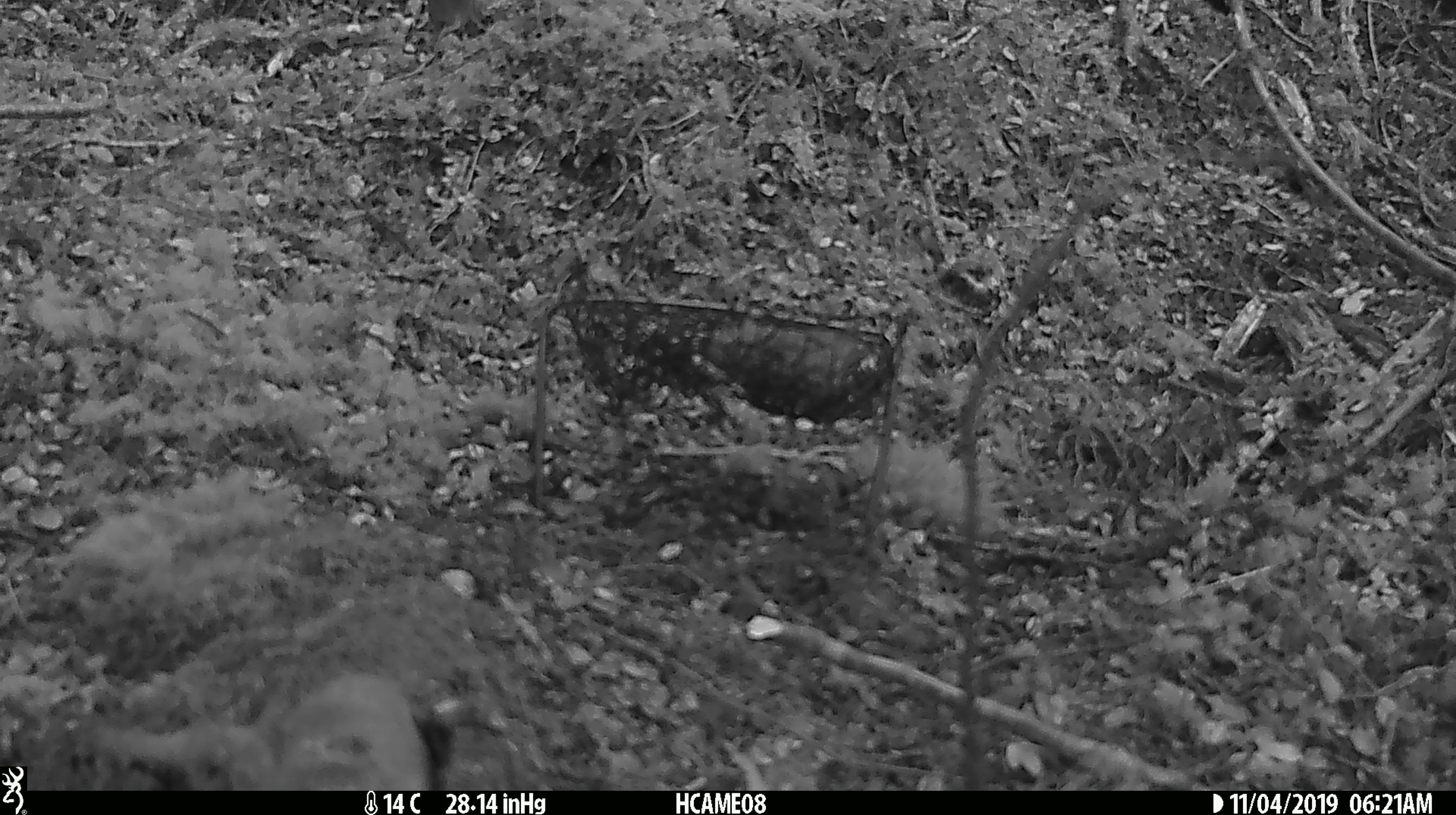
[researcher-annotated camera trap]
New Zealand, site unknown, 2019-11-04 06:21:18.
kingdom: Animalia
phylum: Chordata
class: Mammalia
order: Rodentia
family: Muridae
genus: Mus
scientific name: Mus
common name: mouse